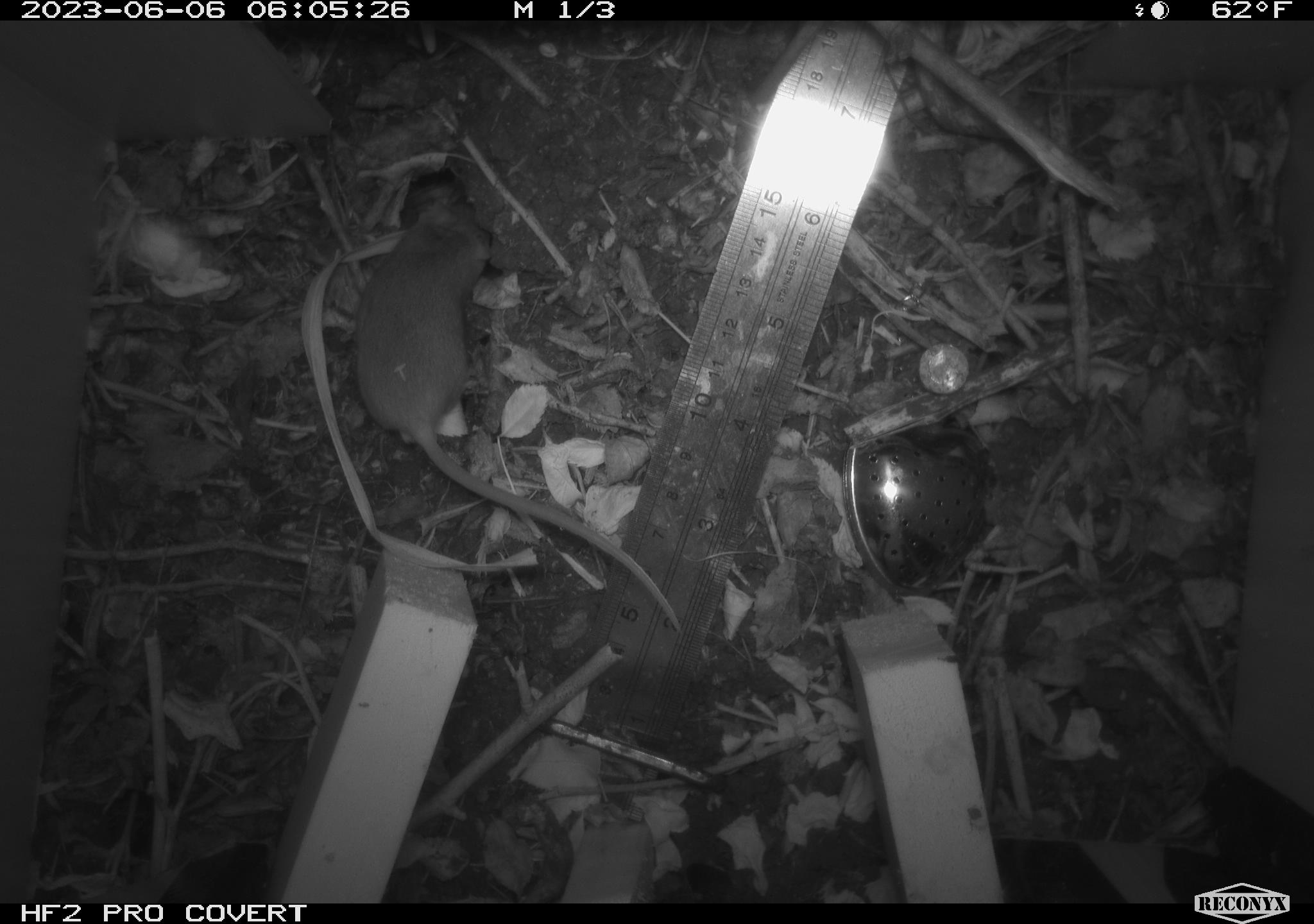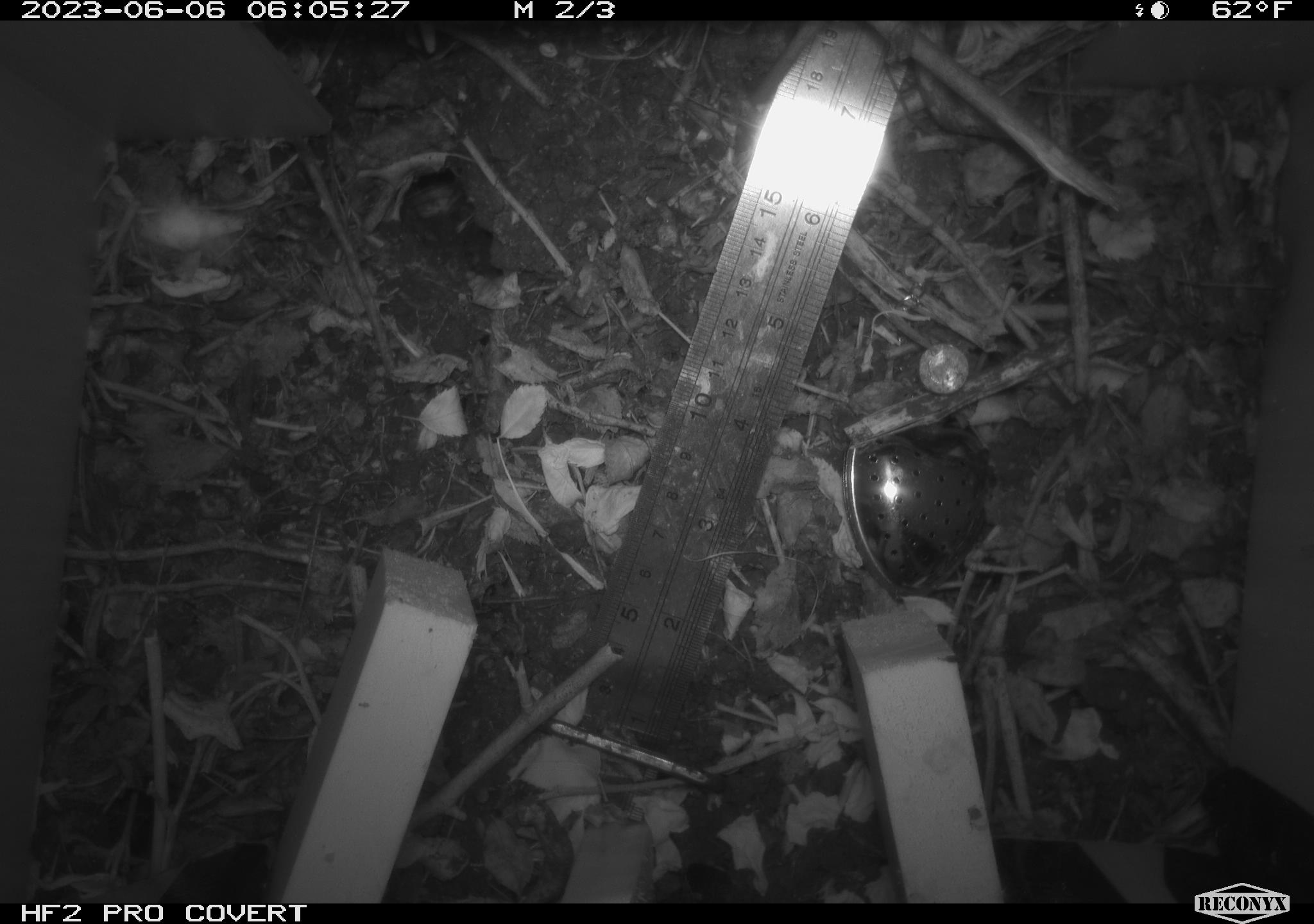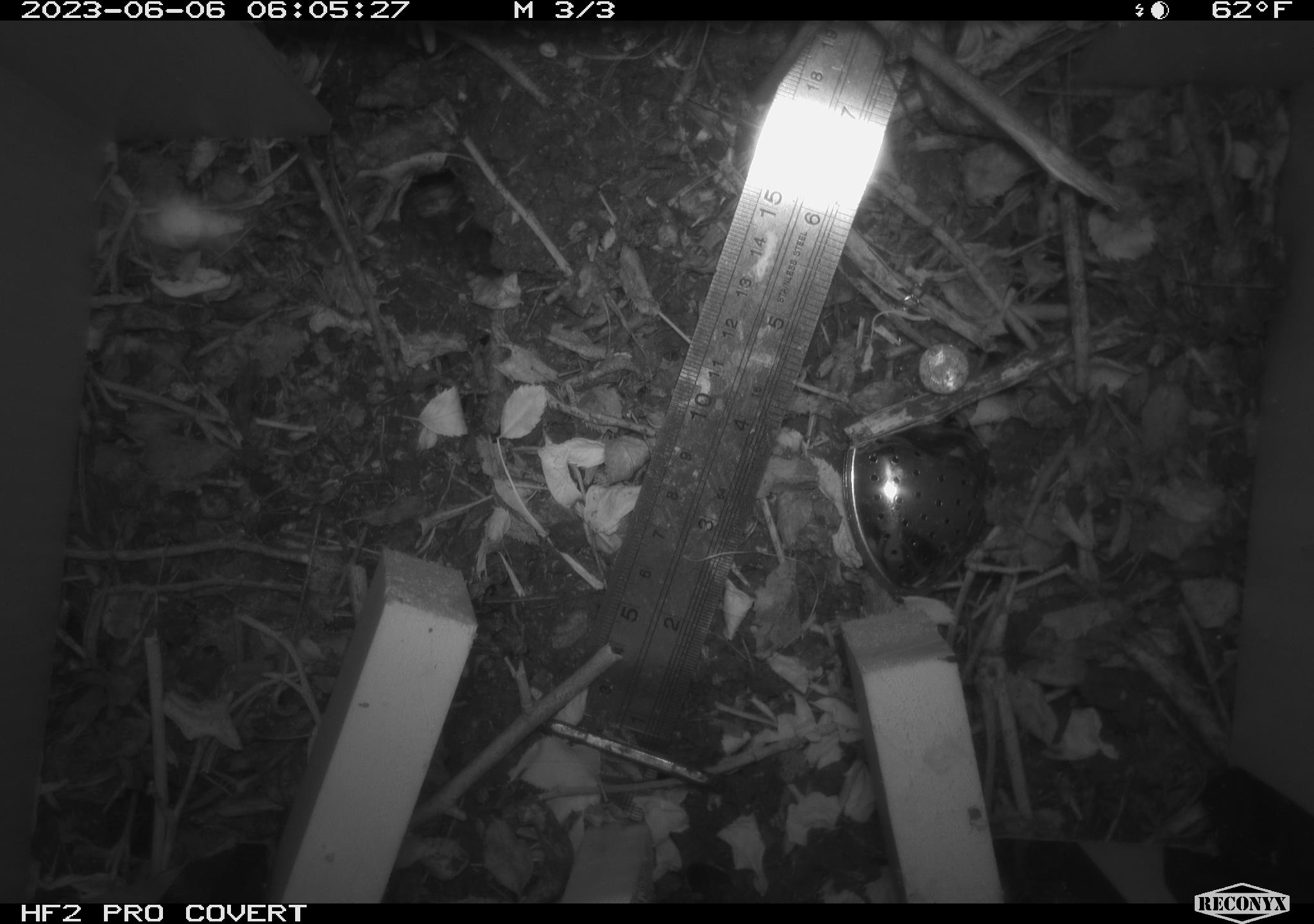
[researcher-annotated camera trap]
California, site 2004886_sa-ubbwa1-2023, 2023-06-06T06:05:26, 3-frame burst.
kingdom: Animalia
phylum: Chordata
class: Mammalia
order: Rodentia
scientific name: Rodentia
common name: mouse species